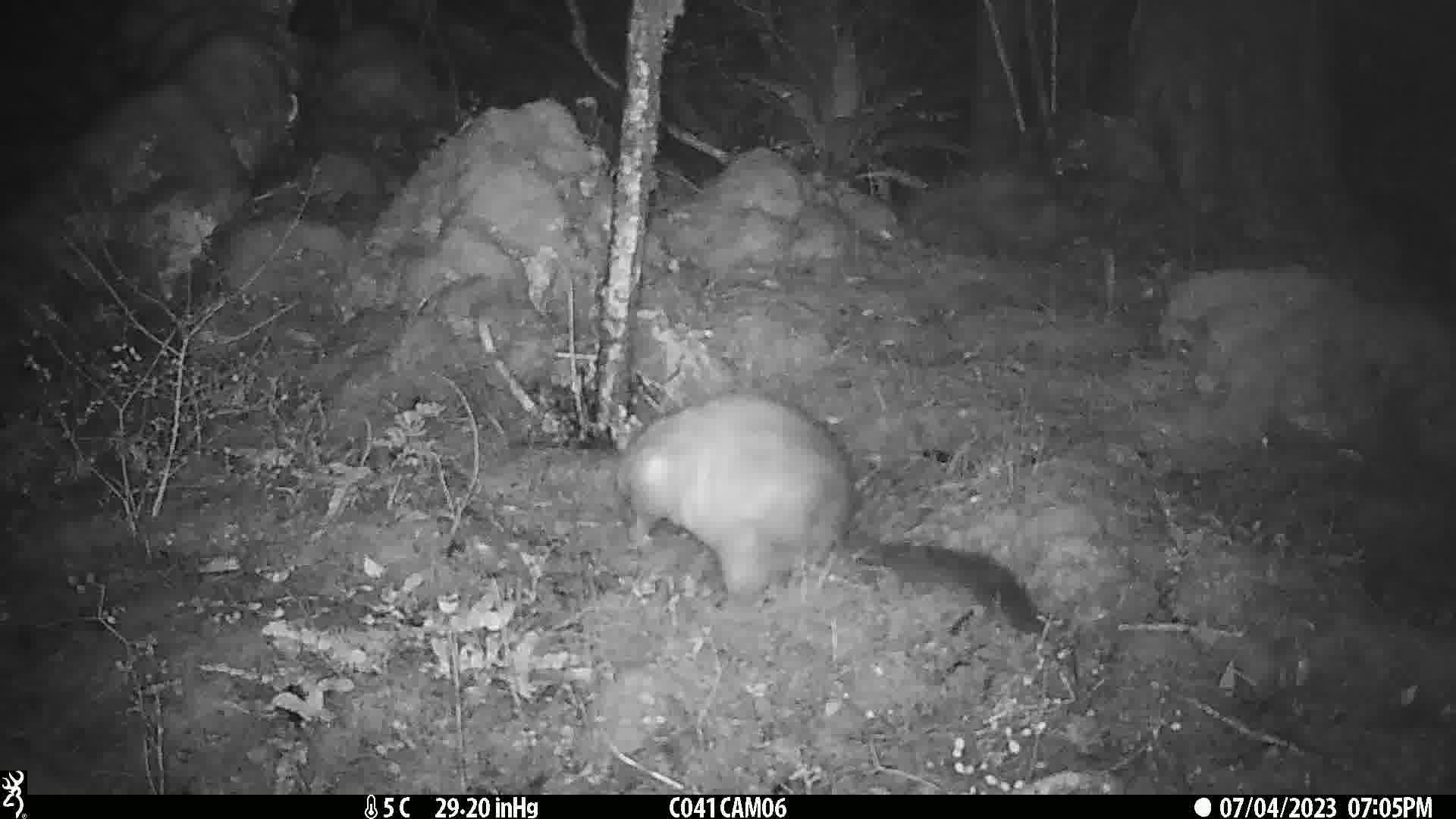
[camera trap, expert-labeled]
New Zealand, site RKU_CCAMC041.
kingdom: Animalia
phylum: Chordata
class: Mammalia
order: Diprotodontia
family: Phalangeridae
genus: Trichosurus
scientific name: Trichosurus vulpecula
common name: common brushtail possum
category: possum